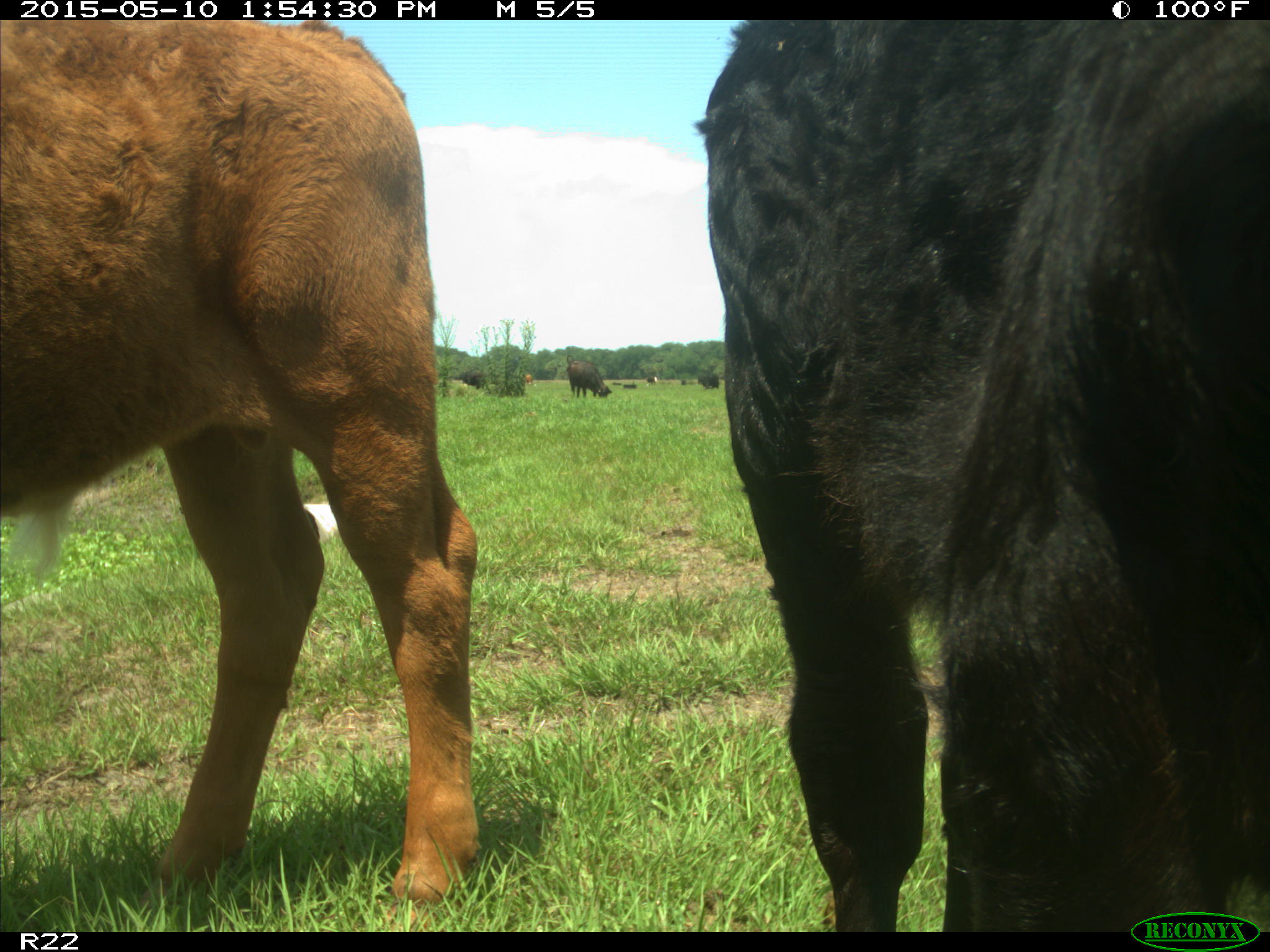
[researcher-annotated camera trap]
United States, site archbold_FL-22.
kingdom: Animalia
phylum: Chordata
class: Mammalia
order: Artiodactyla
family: Bovidae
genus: Bos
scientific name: Bos taurus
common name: domestic cow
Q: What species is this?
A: Bos taurus (domestic cow).